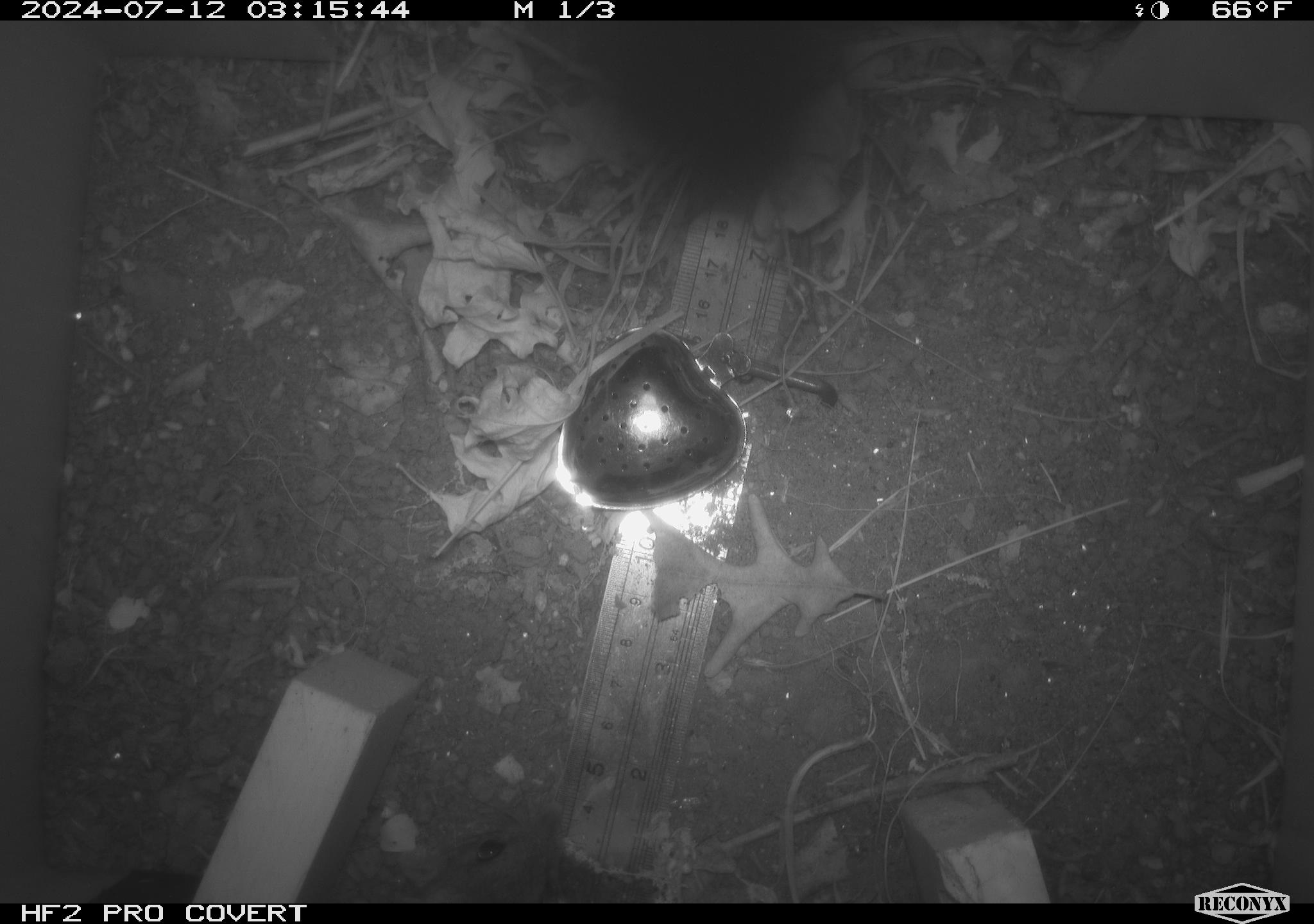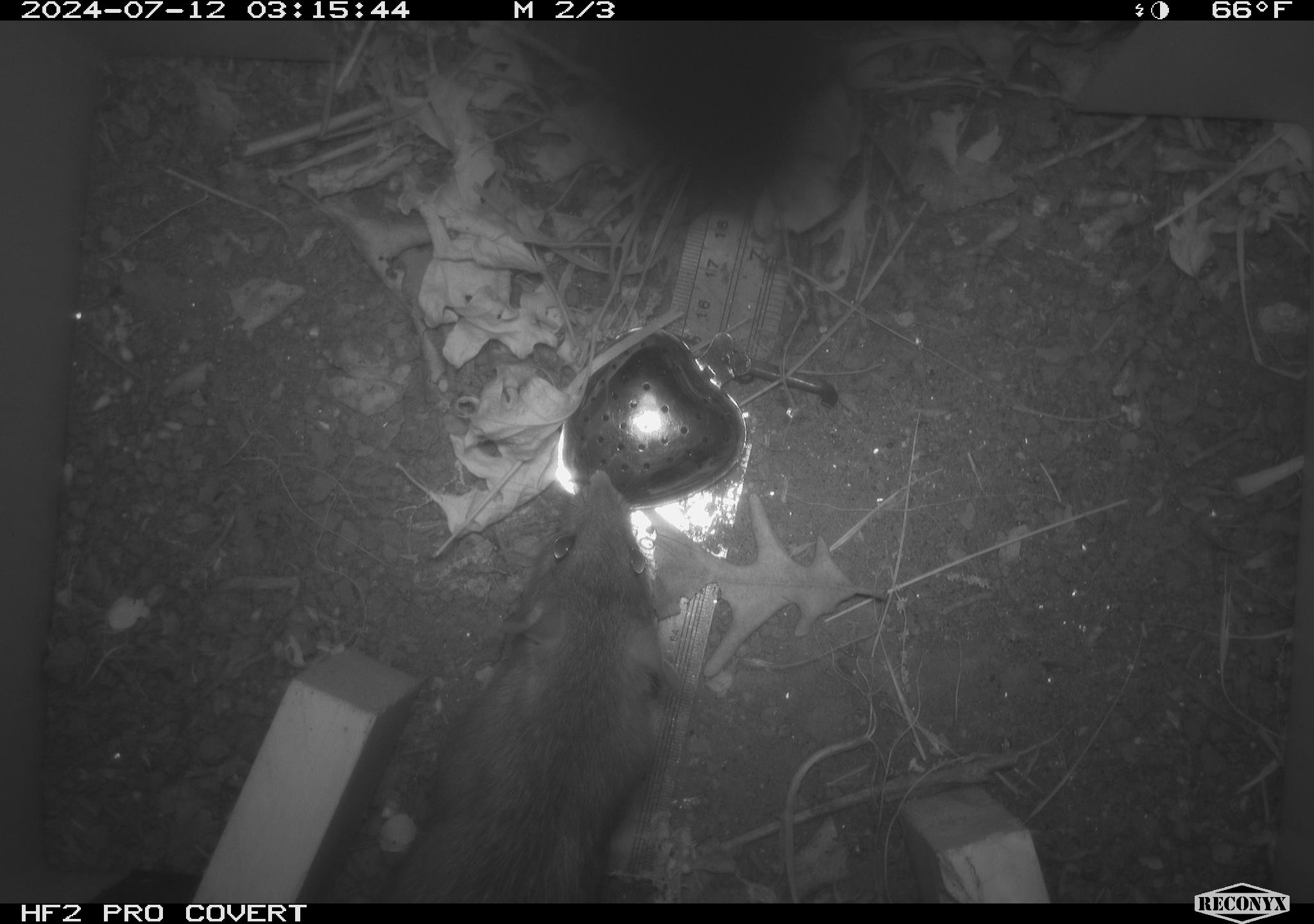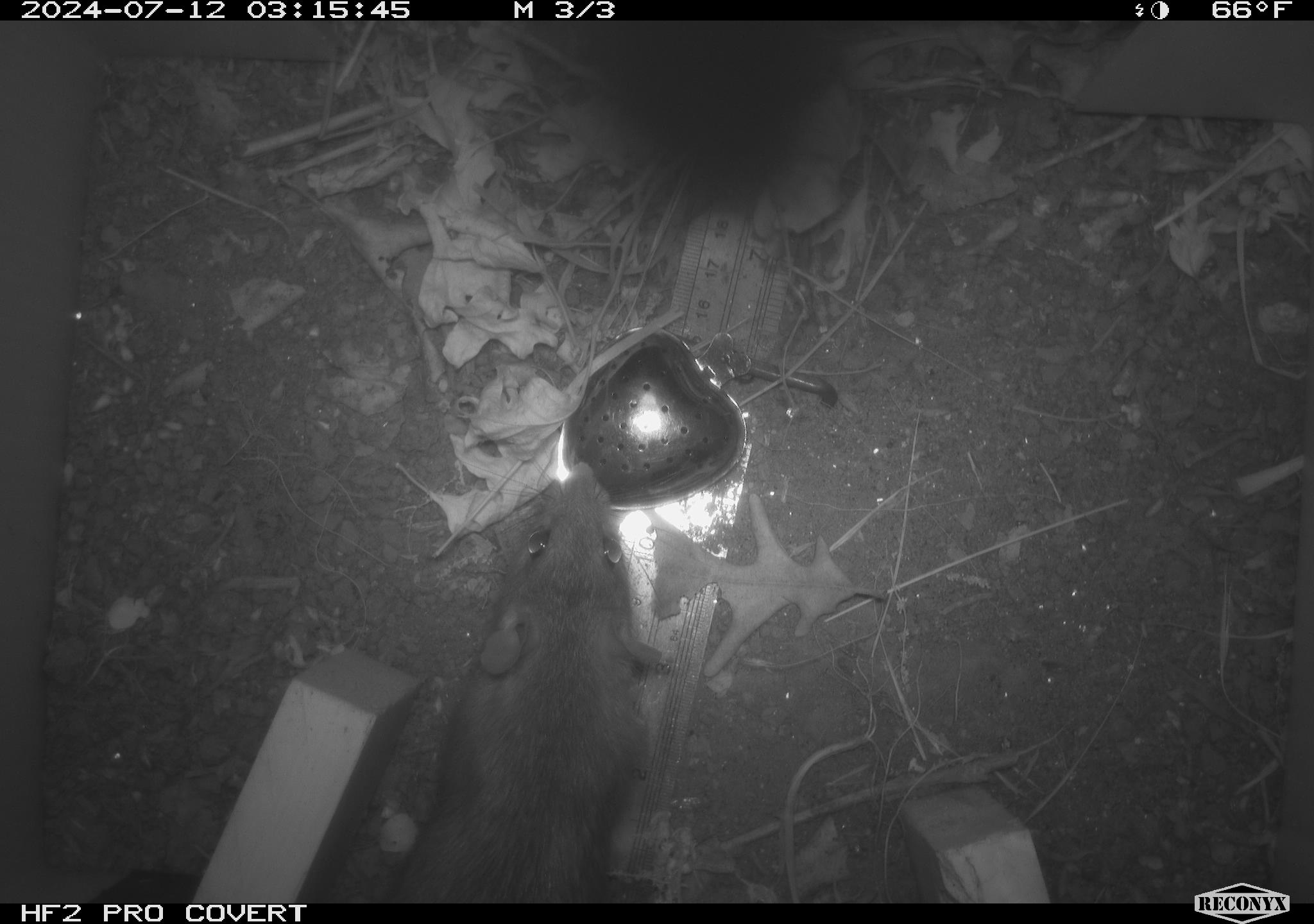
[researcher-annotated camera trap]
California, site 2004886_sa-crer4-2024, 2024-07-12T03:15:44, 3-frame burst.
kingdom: Animalia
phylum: Chordata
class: Mammalia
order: Rodentia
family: Muridae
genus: Rattus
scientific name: Rattus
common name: rat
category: rattus species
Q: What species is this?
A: Rattus species (rat) (Rattus).